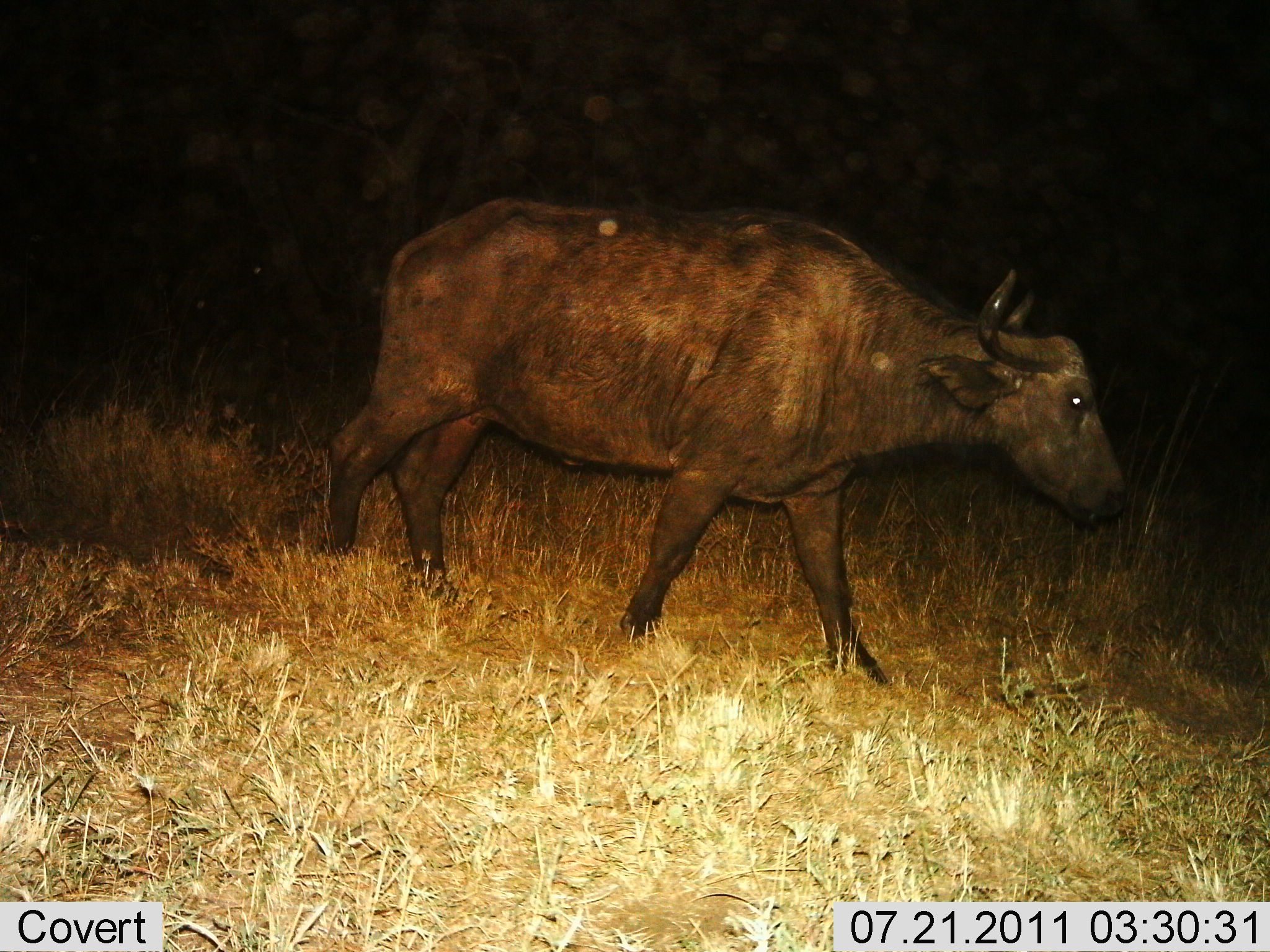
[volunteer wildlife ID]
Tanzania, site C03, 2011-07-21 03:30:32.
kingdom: Animalia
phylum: Chordata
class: Mammalia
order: Artiodactyla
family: Bovidae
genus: Syncerus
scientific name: Syncerus caffer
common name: cape buffalo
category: buffalo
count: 1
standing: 0%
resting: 0%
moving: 100%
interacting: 0%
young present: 0%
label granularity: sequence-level